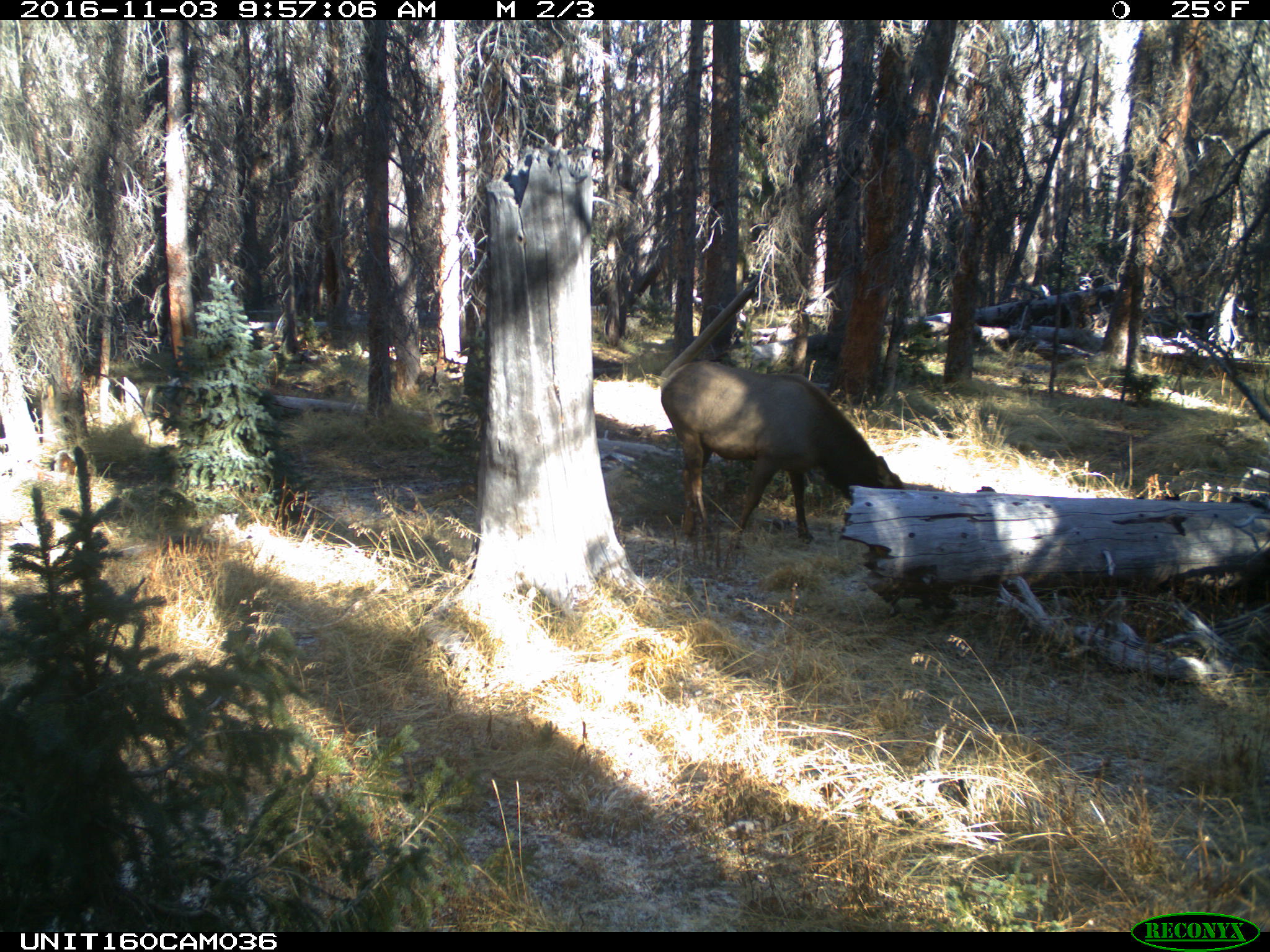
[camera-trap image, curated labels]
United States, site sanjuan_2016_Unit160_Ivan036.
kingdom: Animalia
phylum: Chordata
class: Mammalia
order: Artiodactyla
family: Cervidae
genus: Cervus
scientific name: Cervus elaphus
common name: red deer